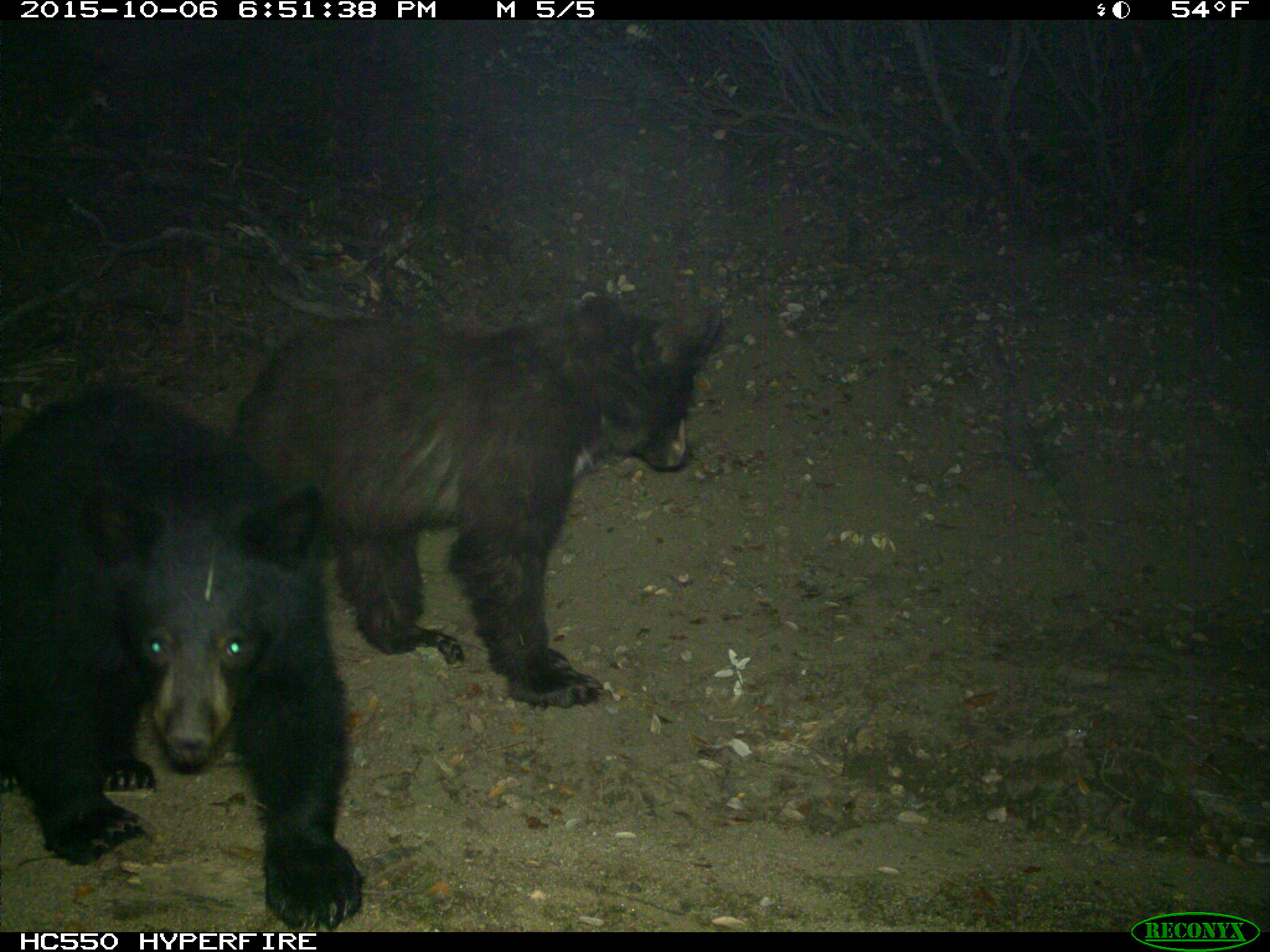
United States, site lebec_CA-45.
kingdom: Animalia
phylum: Chordata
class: Mammalia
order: Carnivora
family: Ursidae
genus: Ursus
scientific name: Ursus americanus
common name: american black bear